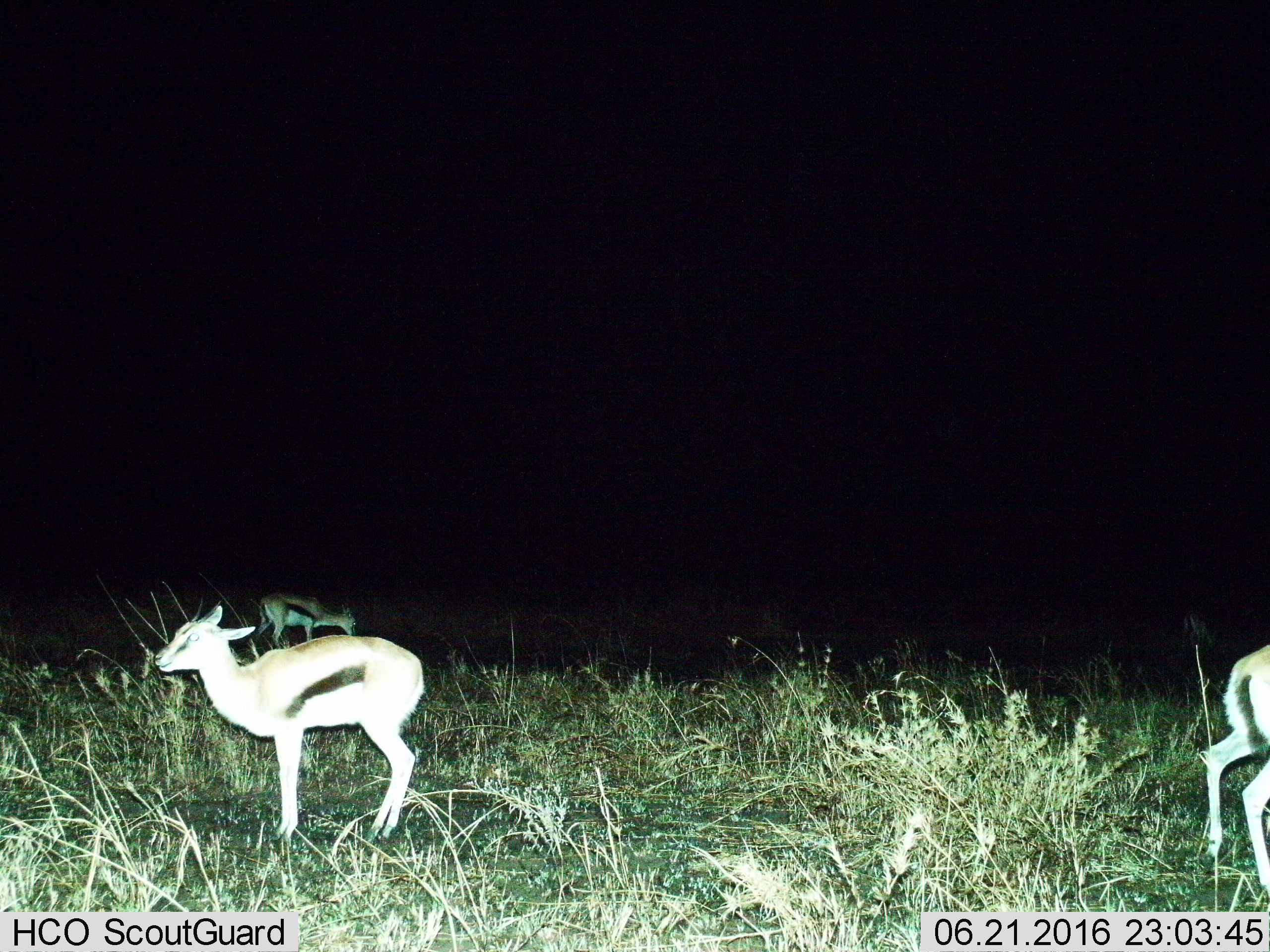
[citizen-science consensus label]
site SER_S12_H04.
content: unidentified animal